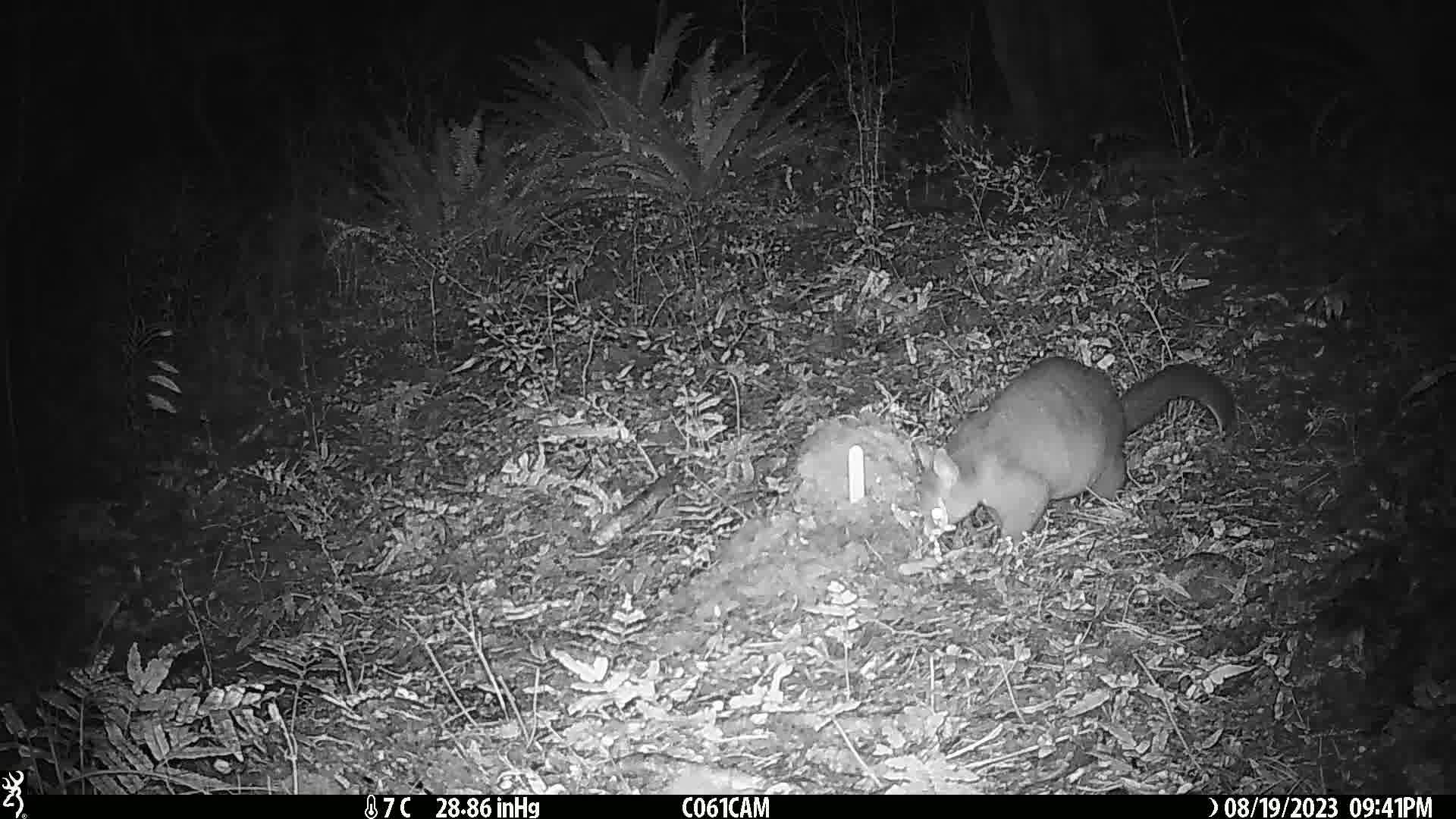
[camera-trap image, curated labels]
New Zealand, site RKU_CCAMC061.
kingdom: Animalia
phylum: Chordata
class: Mammalia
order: Diprotodontia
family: Phalangeridae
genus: Trichosurus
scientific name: Trichosurus vulpecula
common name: common brushtail possum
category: possum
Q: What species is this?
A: Possum (common brushtail possum) (Trichosurus vulpecula).